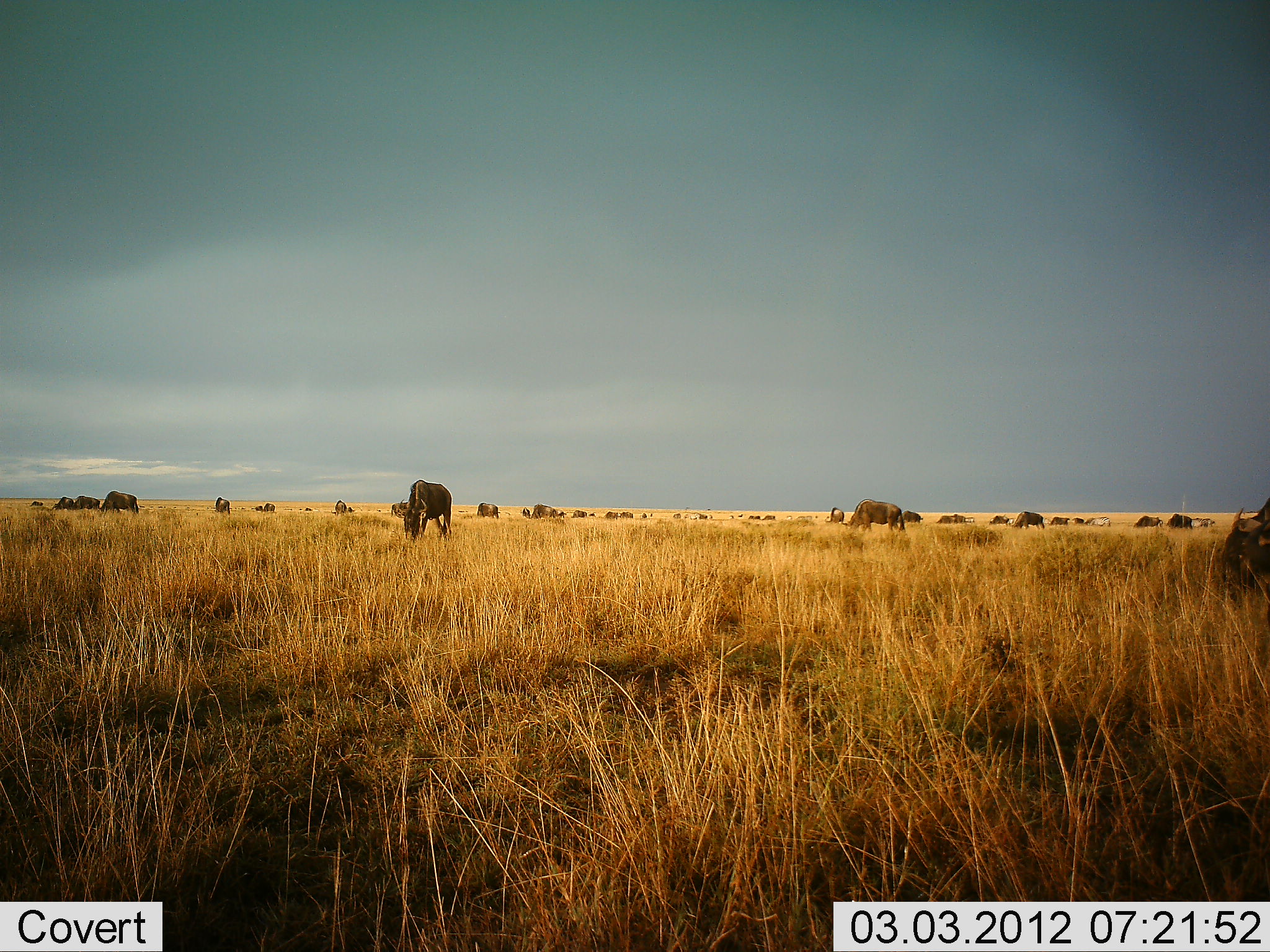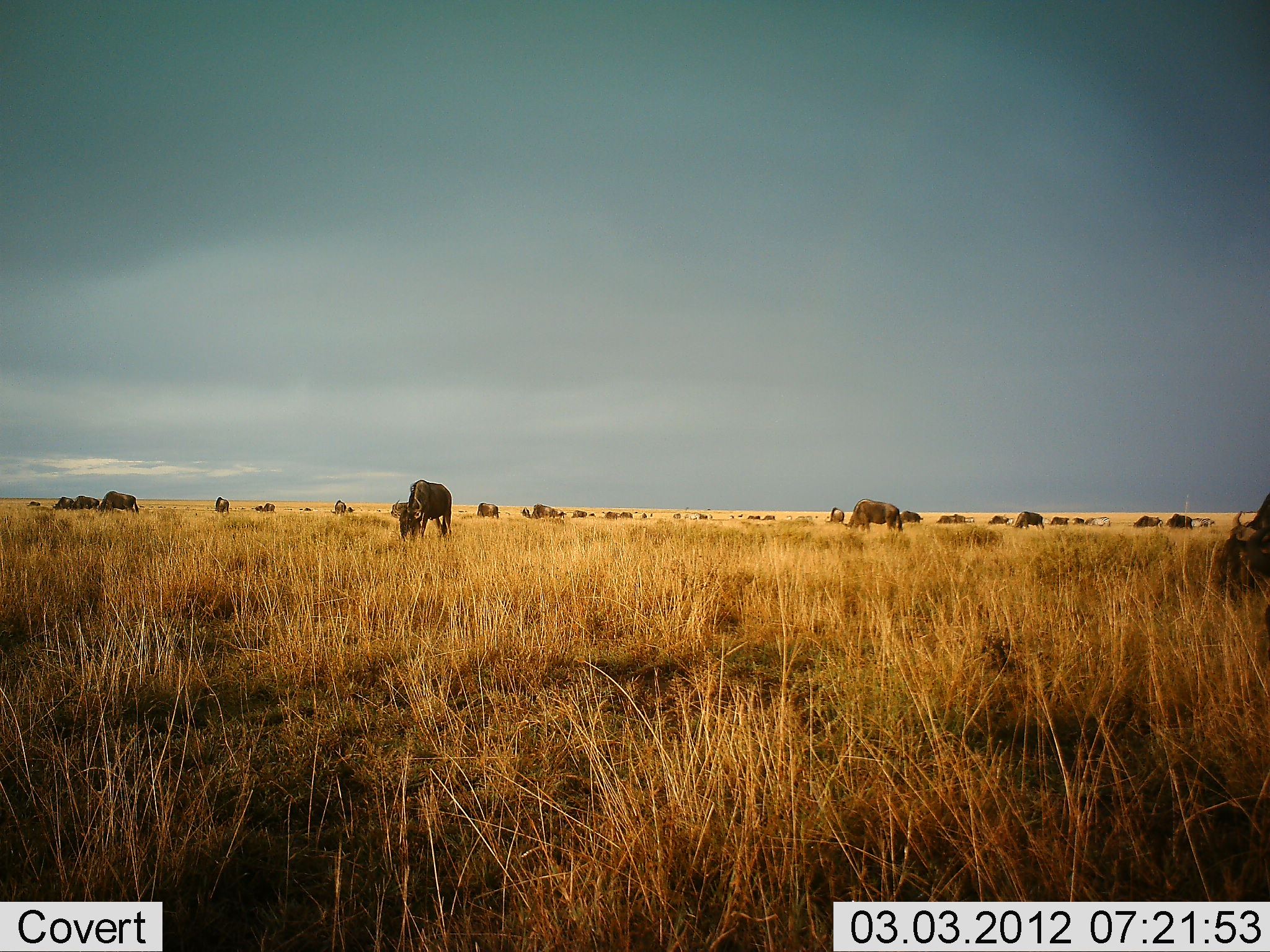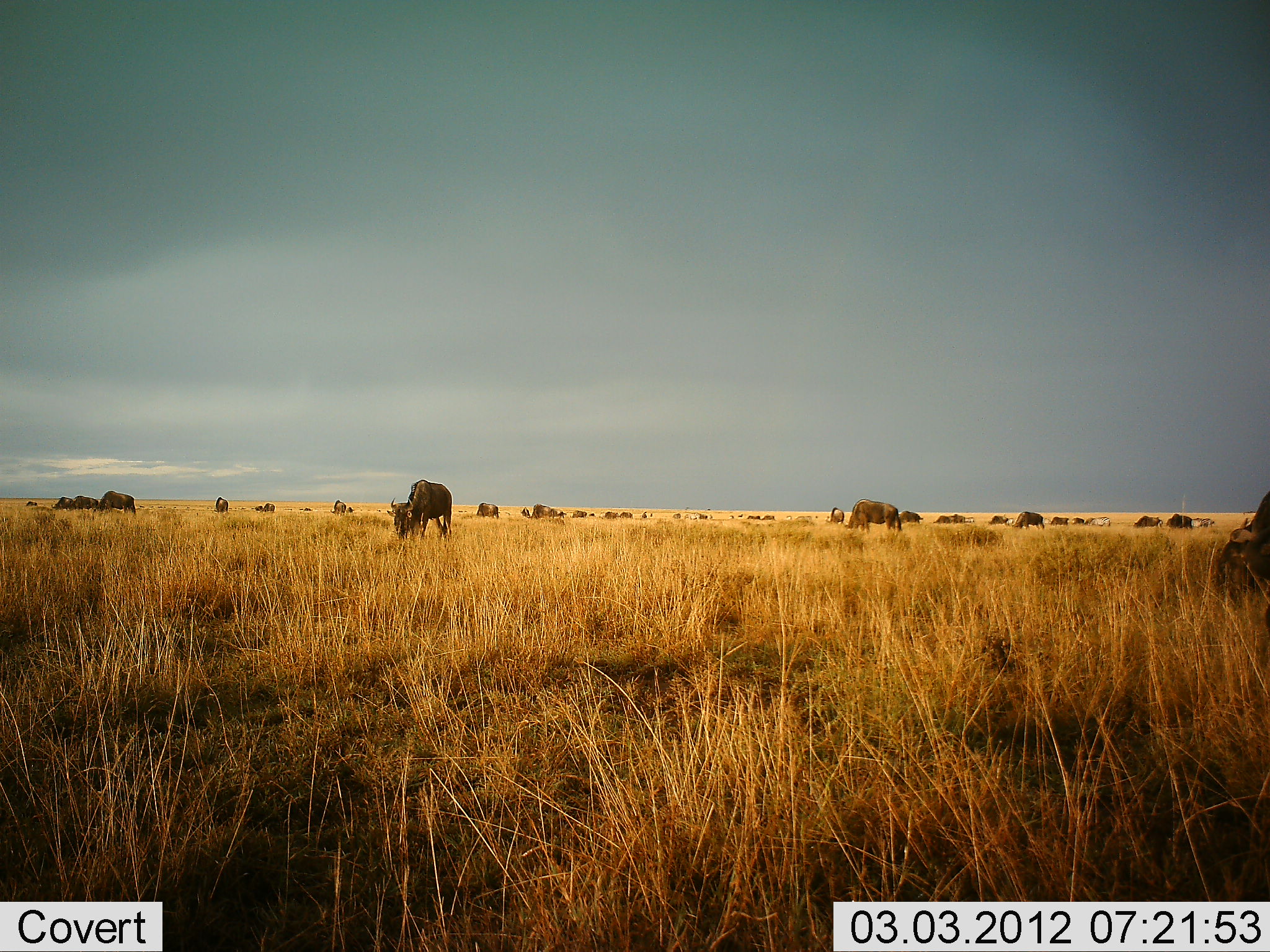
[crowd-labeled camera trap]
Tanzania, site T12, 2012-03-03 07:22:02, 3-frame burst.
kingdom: Animalia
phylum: Chordata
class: Mammalia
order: Artiodactyla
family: Bovidae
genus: Connochaetes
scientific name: Connochaetes taurinus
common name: blue wildebeest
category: wildebeest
Wildebeest (blue wildebeest) (Connochaetes taurinus), count 11-50. Behavior (volunteer vote fractions): standing 42%, resting 8%, moving 0%, interacting 0%. Young present (vote fraction): 0%. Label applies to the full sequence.